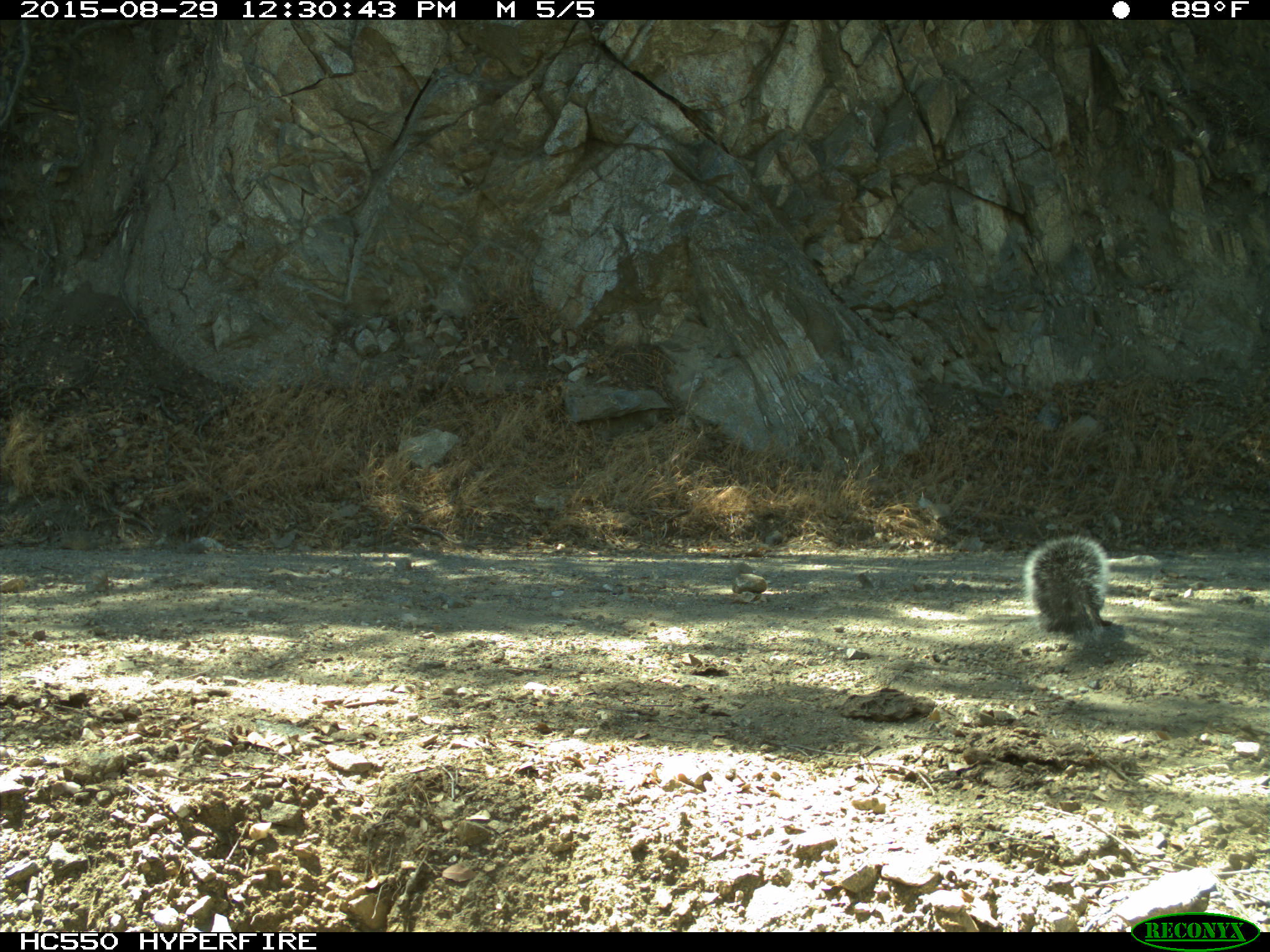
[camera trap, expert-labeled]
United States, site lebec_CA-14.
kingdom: Animalia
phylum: Chordata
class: Mammalia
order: Rodentia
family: Sciuridae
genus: Sciurus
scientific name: Sciurus carolinensis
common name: eastern gray squirrel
Sciurus carolinensis (eastern gray squirrel).